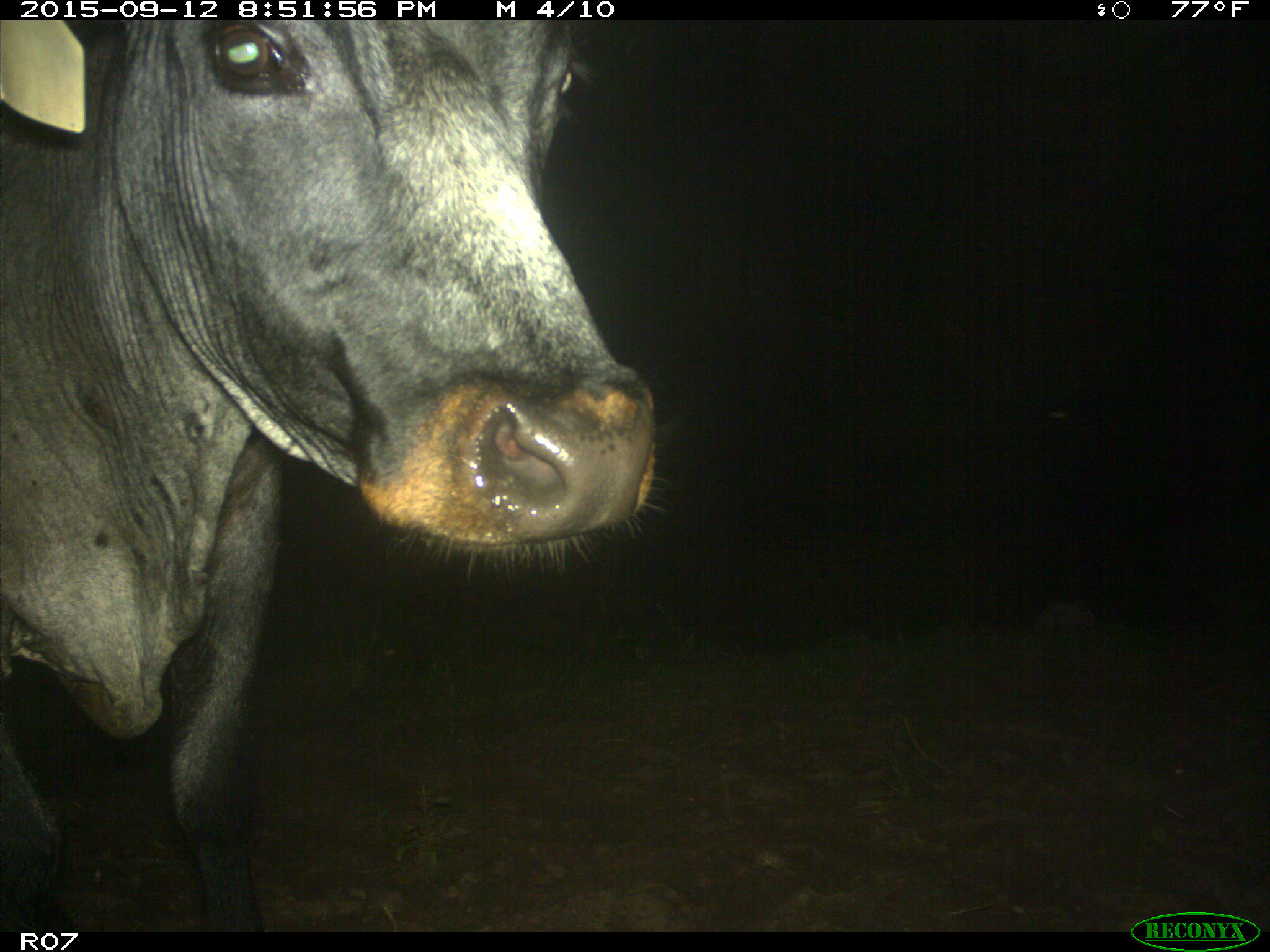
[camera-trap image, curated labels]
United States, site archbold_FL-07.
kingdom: Animalia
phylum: Chordata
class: Mammalia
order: Artiodactyla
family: Bovidae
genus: Bos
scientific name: Bos taurus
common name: domestic cow